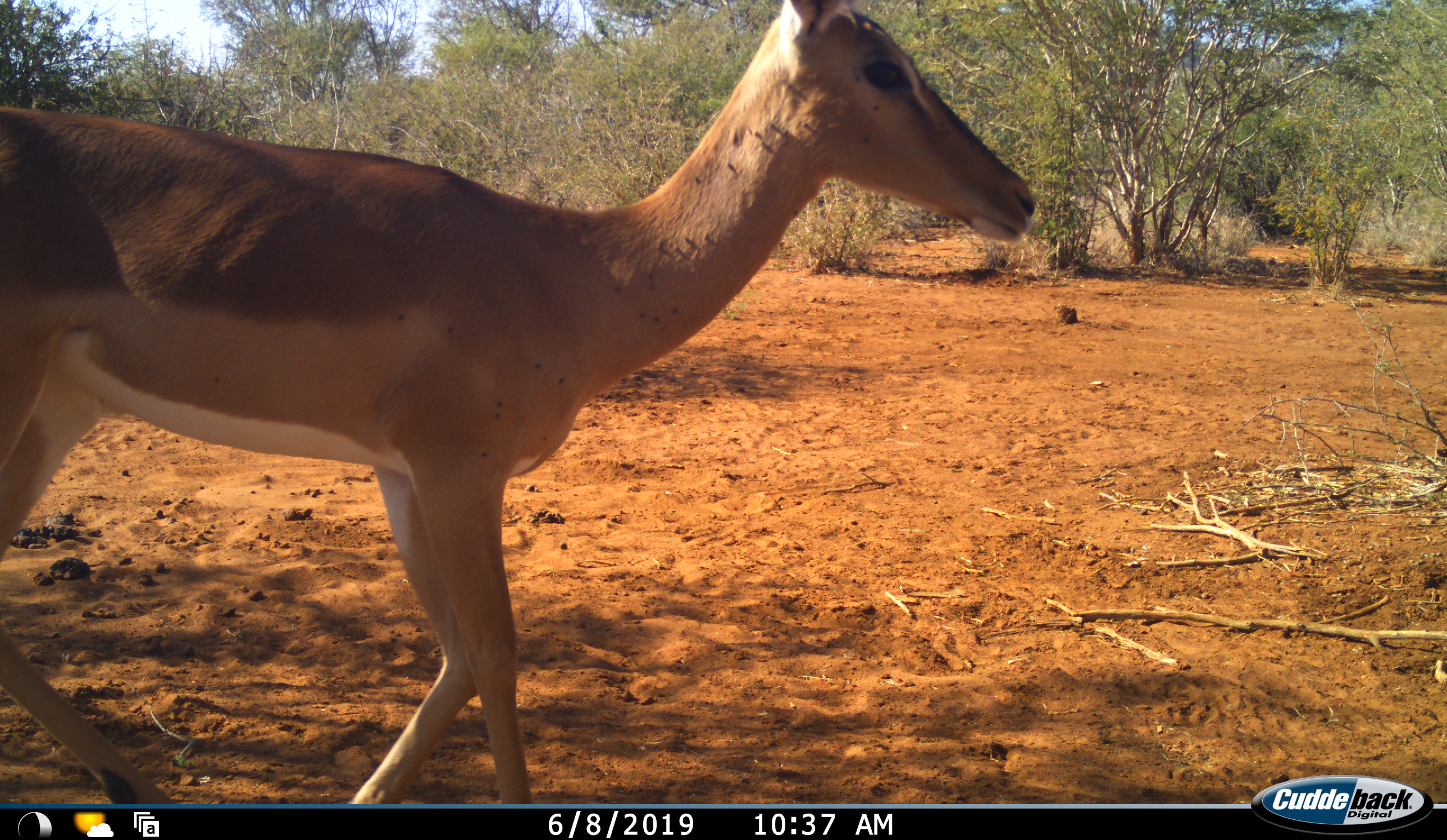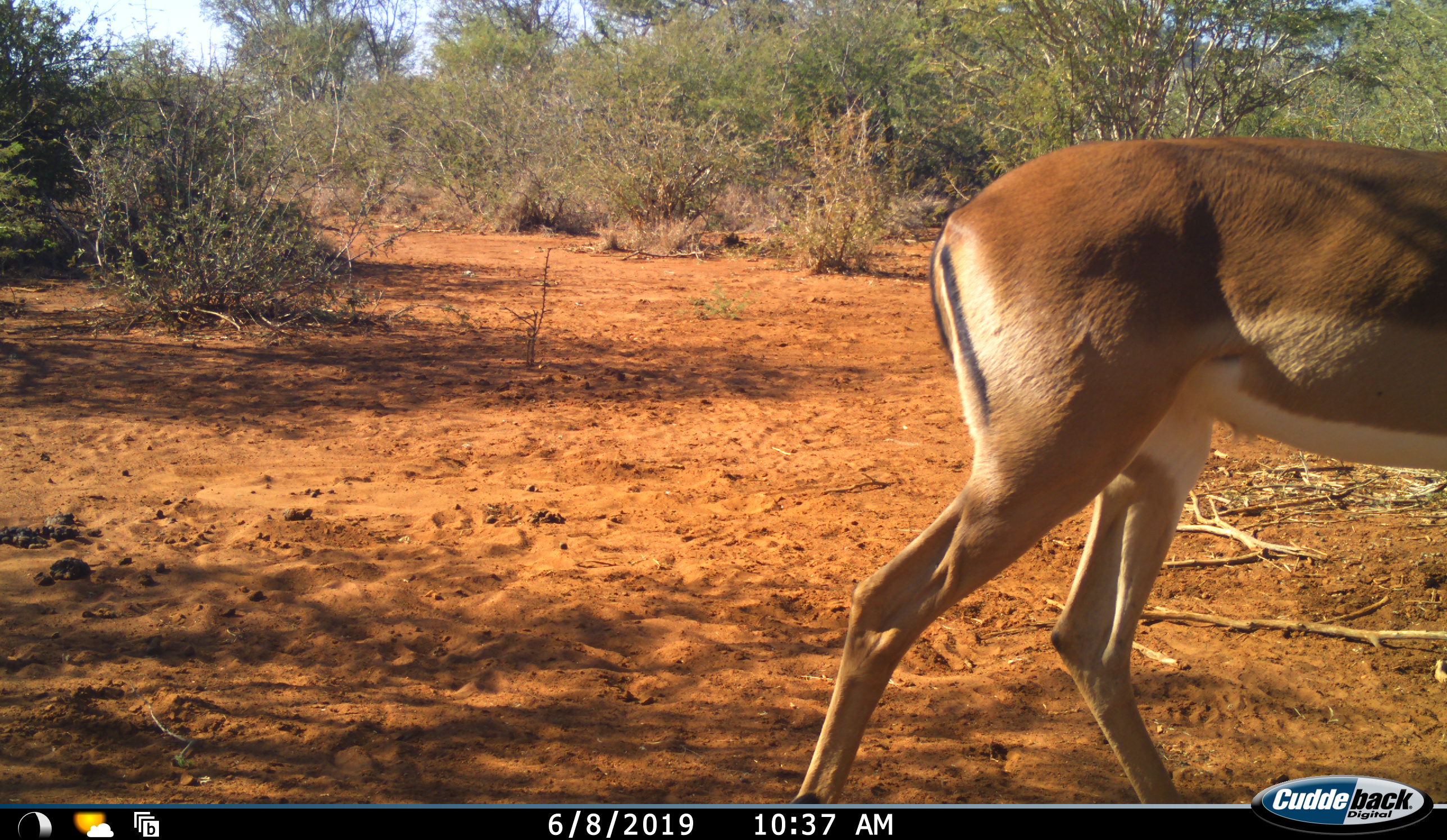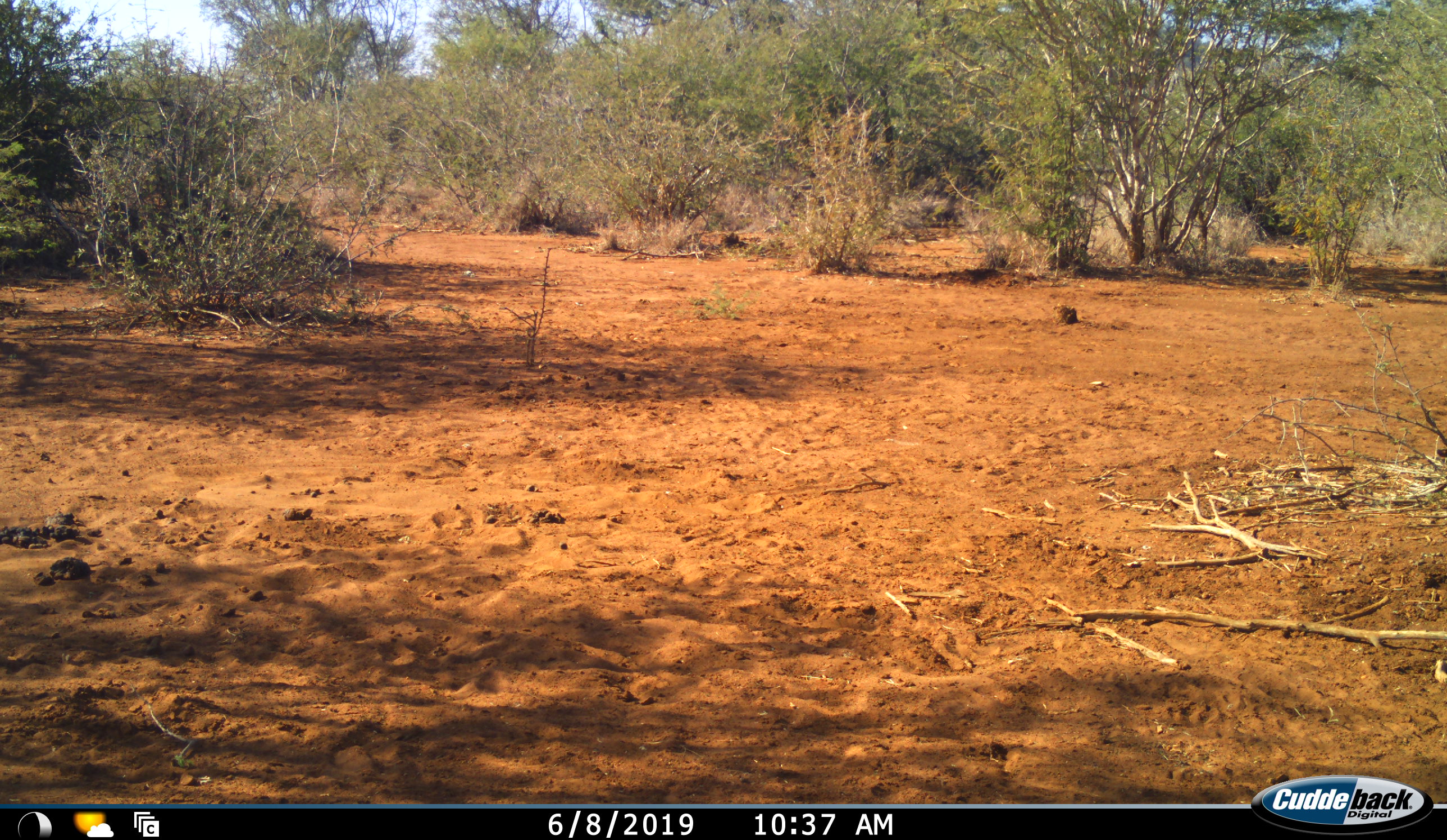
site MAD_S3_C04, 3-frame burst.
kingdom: Animalia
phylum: Chordata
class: Mammalia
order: Artiodactyla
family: Bovidae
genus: Aepyceros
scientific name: Aepyceros melampus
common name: impala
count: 1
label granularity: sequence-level